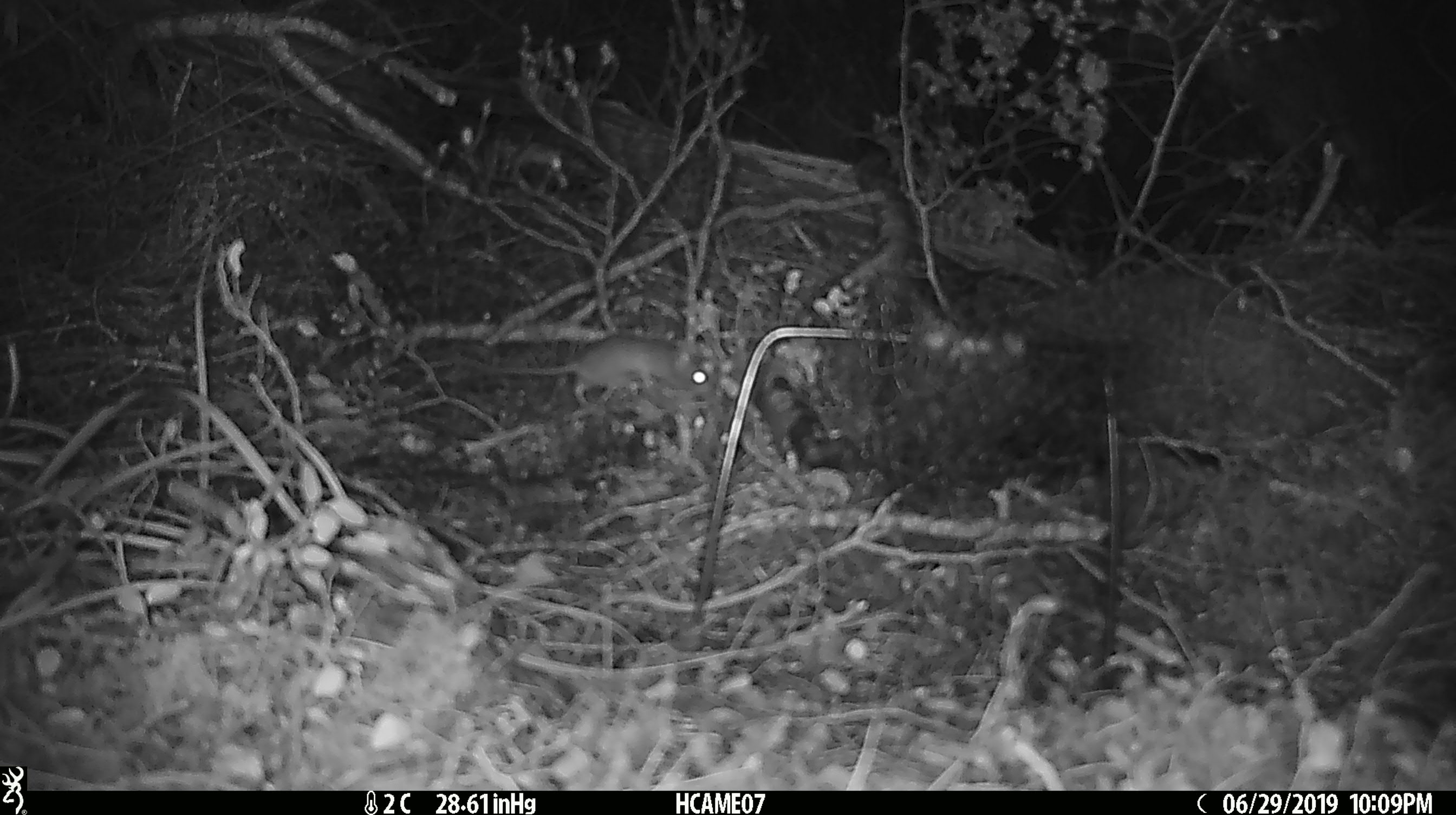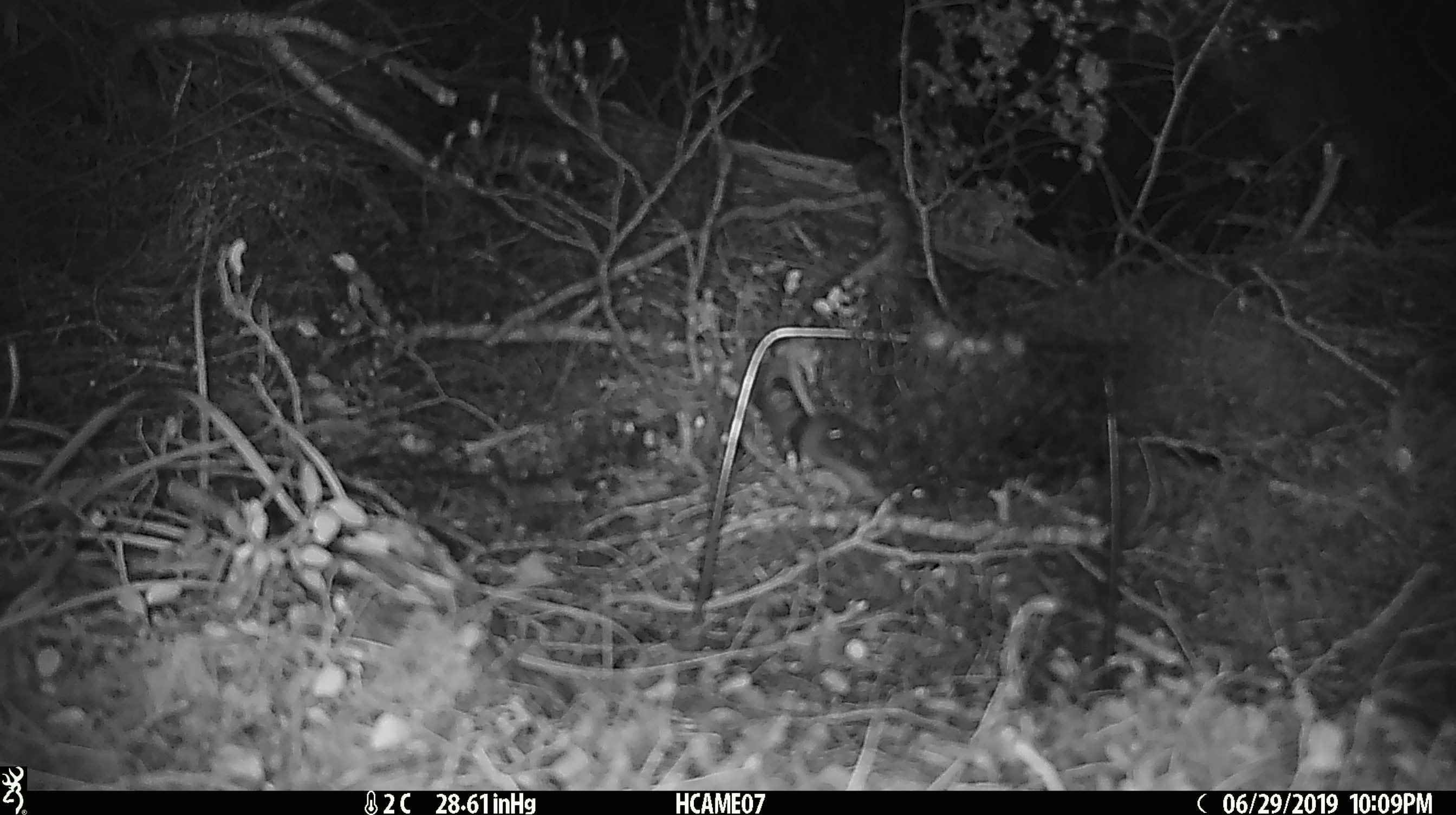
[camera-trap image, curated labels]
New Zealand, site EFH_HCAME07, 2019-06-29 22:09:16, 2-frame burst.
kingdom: Animalia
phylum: Chordata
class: Mammalia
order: Rodentia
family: Muridae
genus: Rattus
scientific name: Rattus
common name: rat